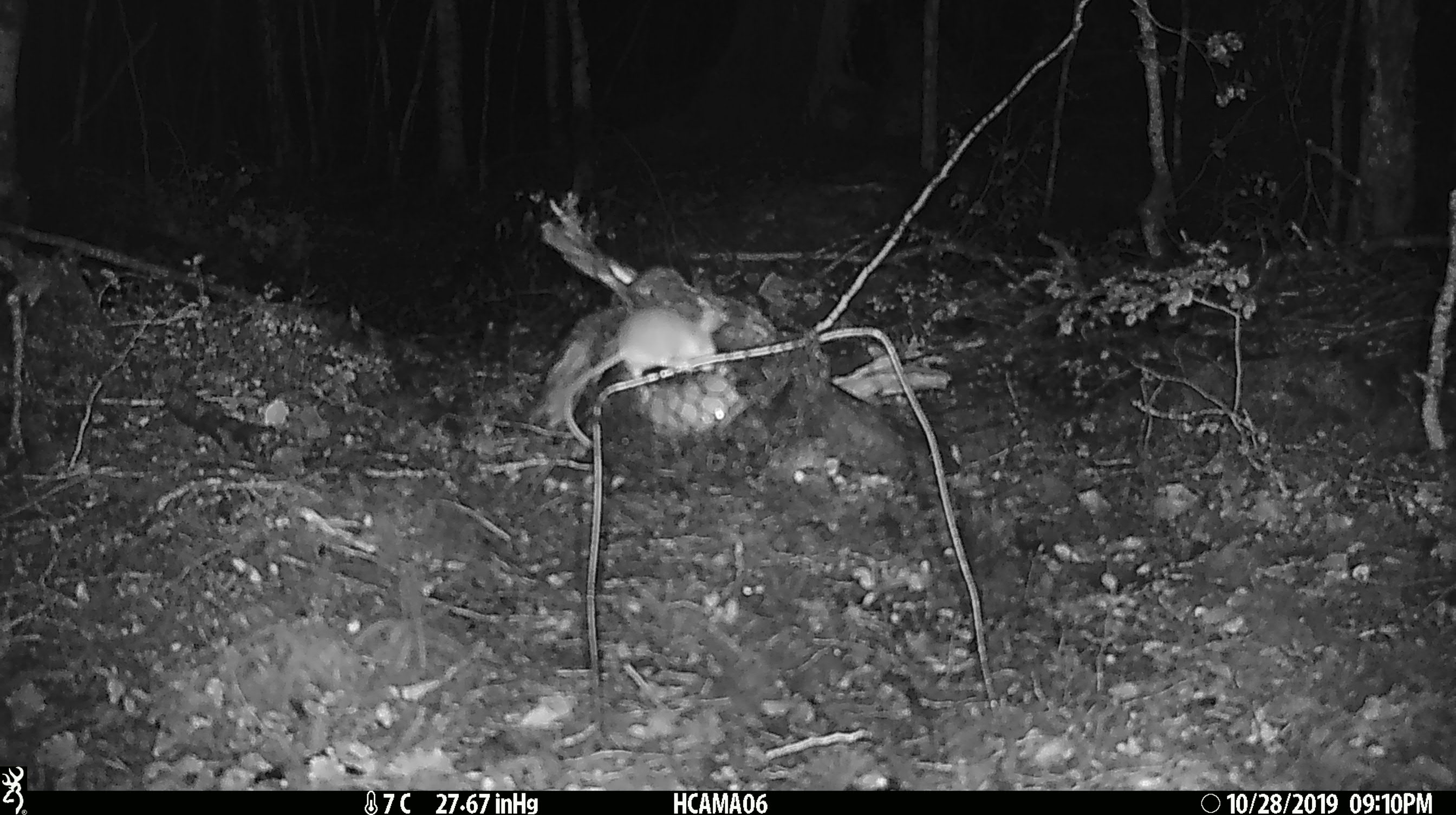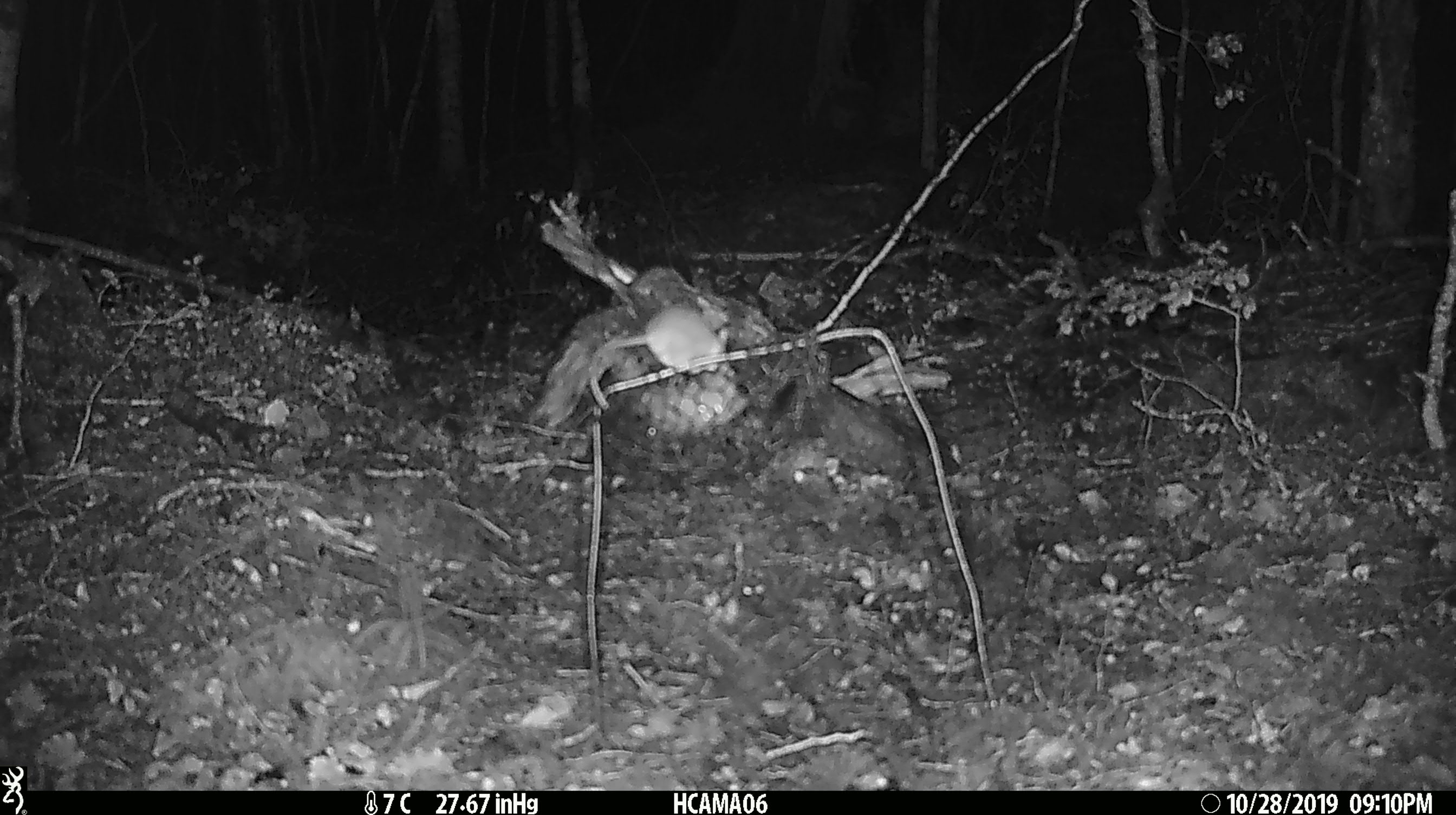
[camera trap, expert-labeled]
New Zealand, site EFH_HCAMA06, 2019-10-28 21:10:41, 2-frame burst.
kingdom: Animalia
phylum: Chordata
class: Mammalia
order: Rodentia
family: Muridae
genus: Mus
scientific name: Mus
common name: mouse